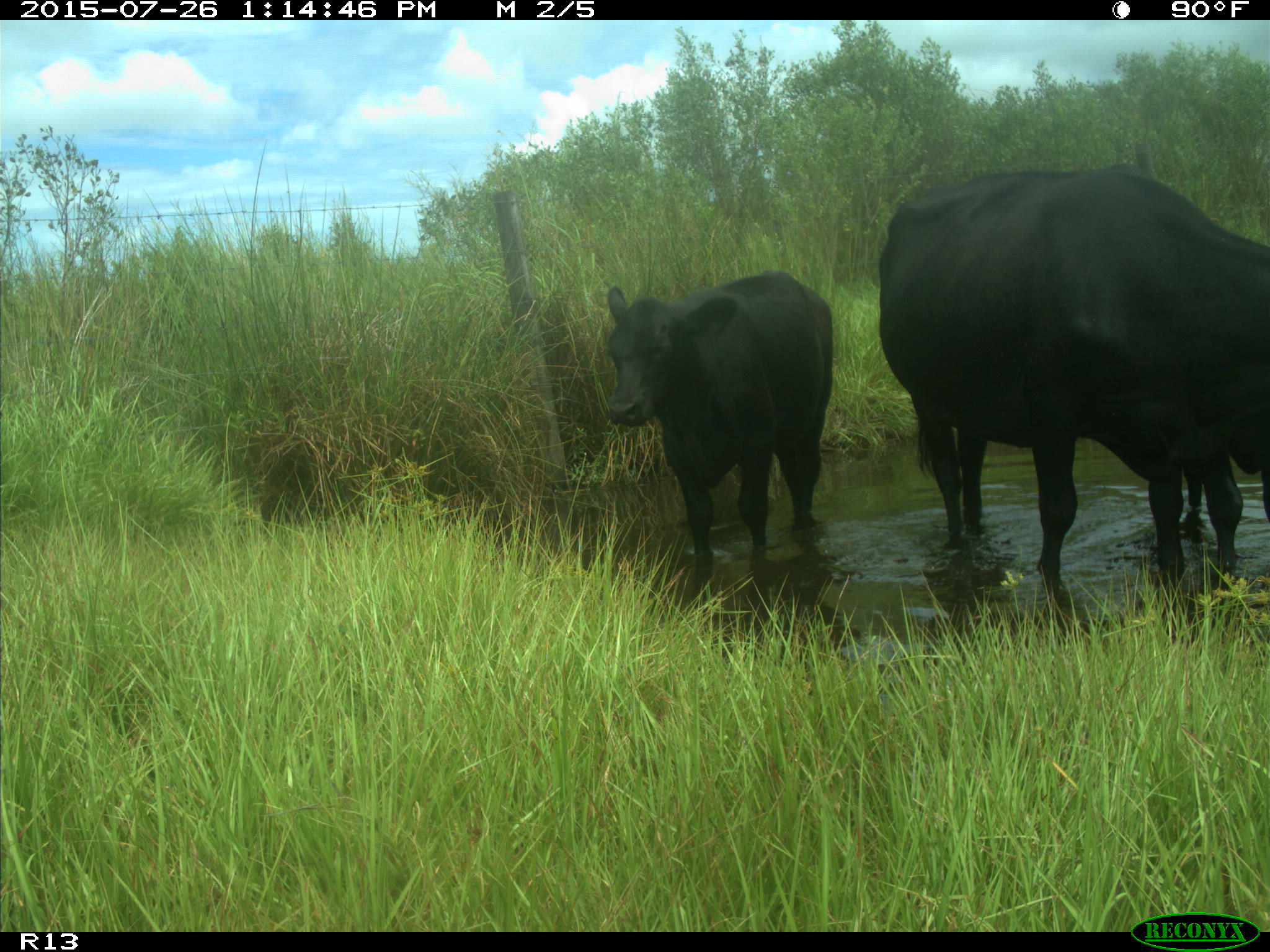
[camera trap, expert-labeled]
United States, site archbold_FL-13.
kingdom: Animalia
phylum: Chordata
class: Mammalia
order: Artiodactyla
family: Bovidae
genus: Bos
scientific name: Bos taurus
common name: domestic cow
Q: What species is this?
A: Bos taurus (domestic cow).